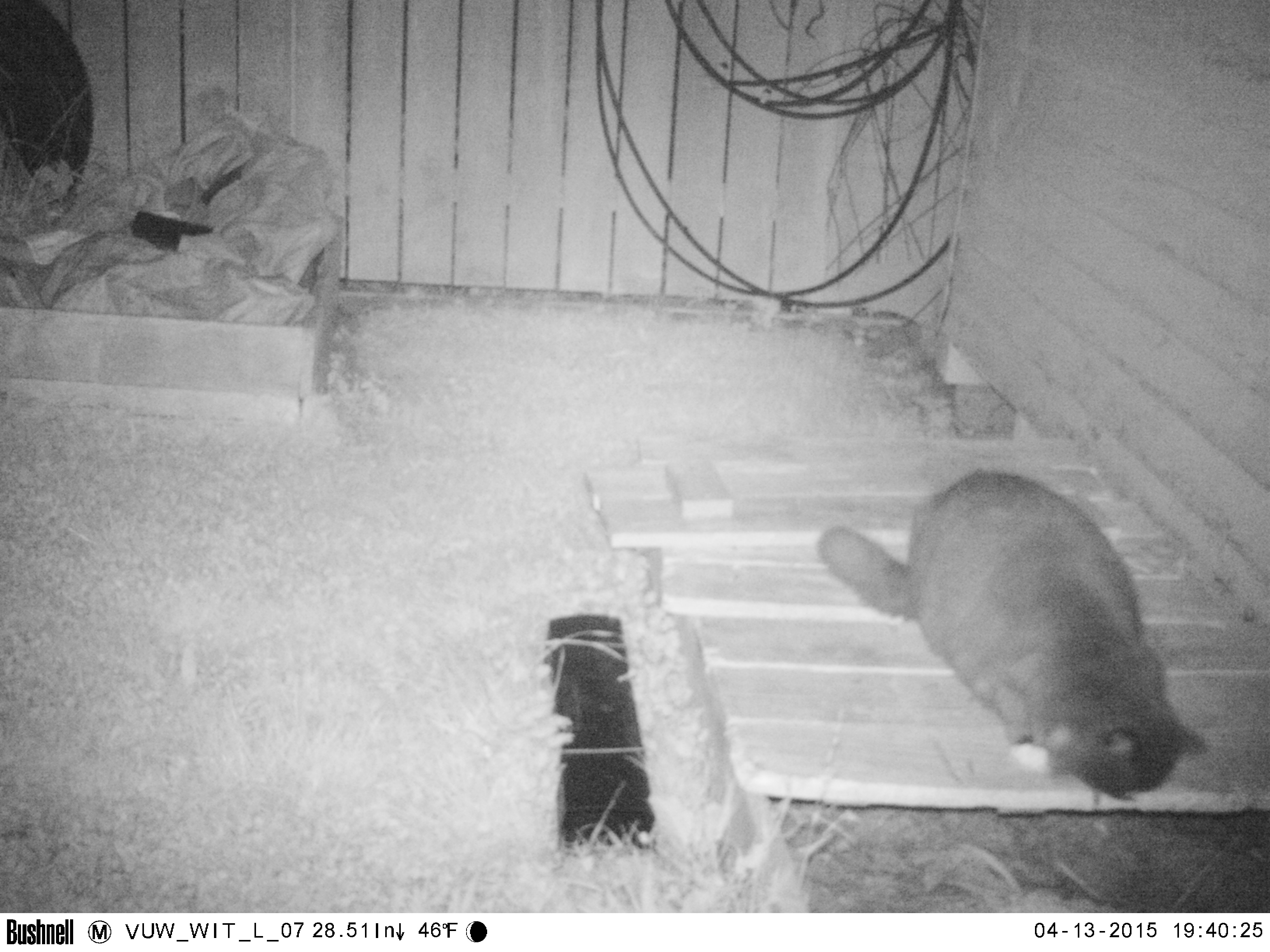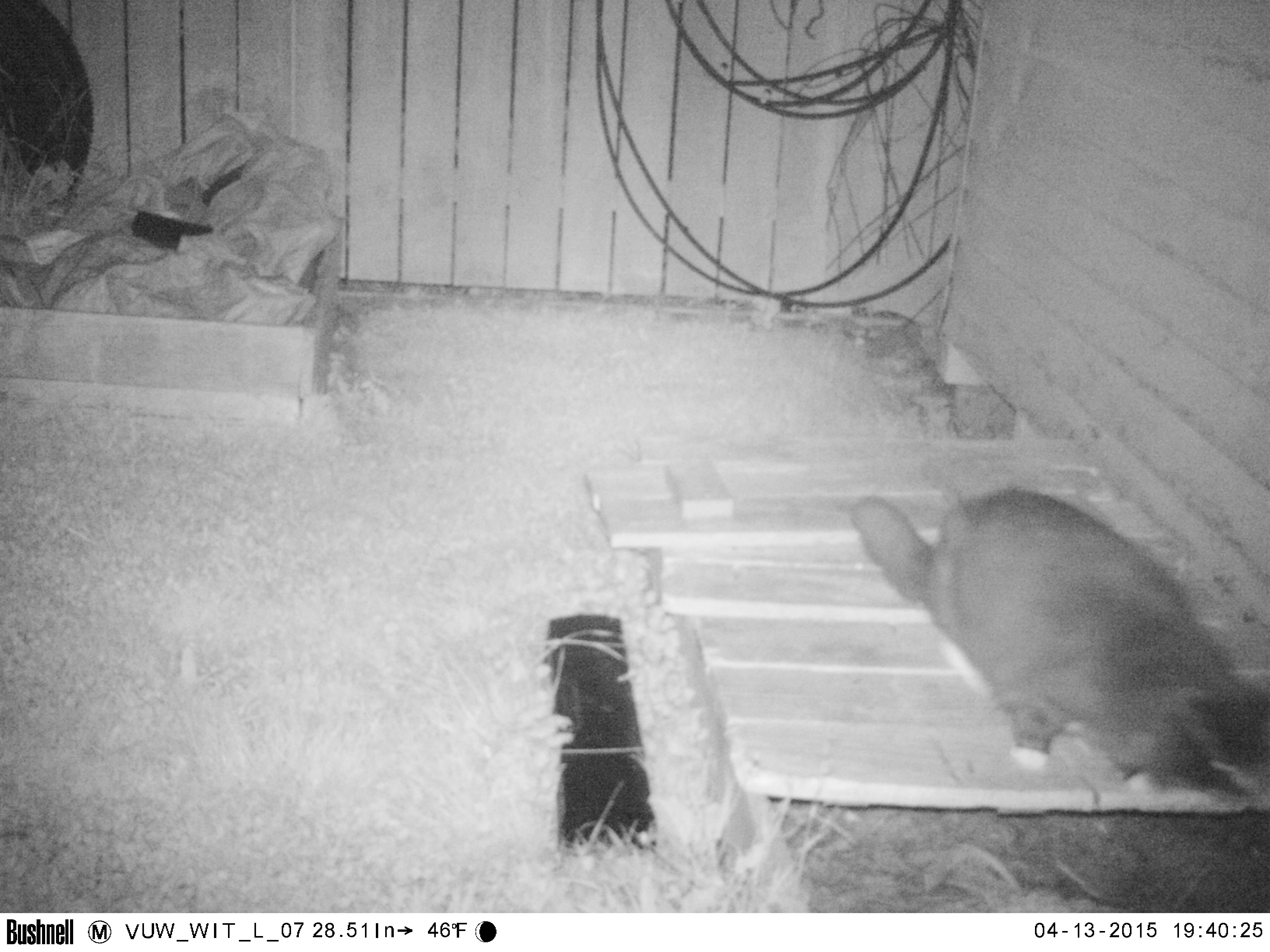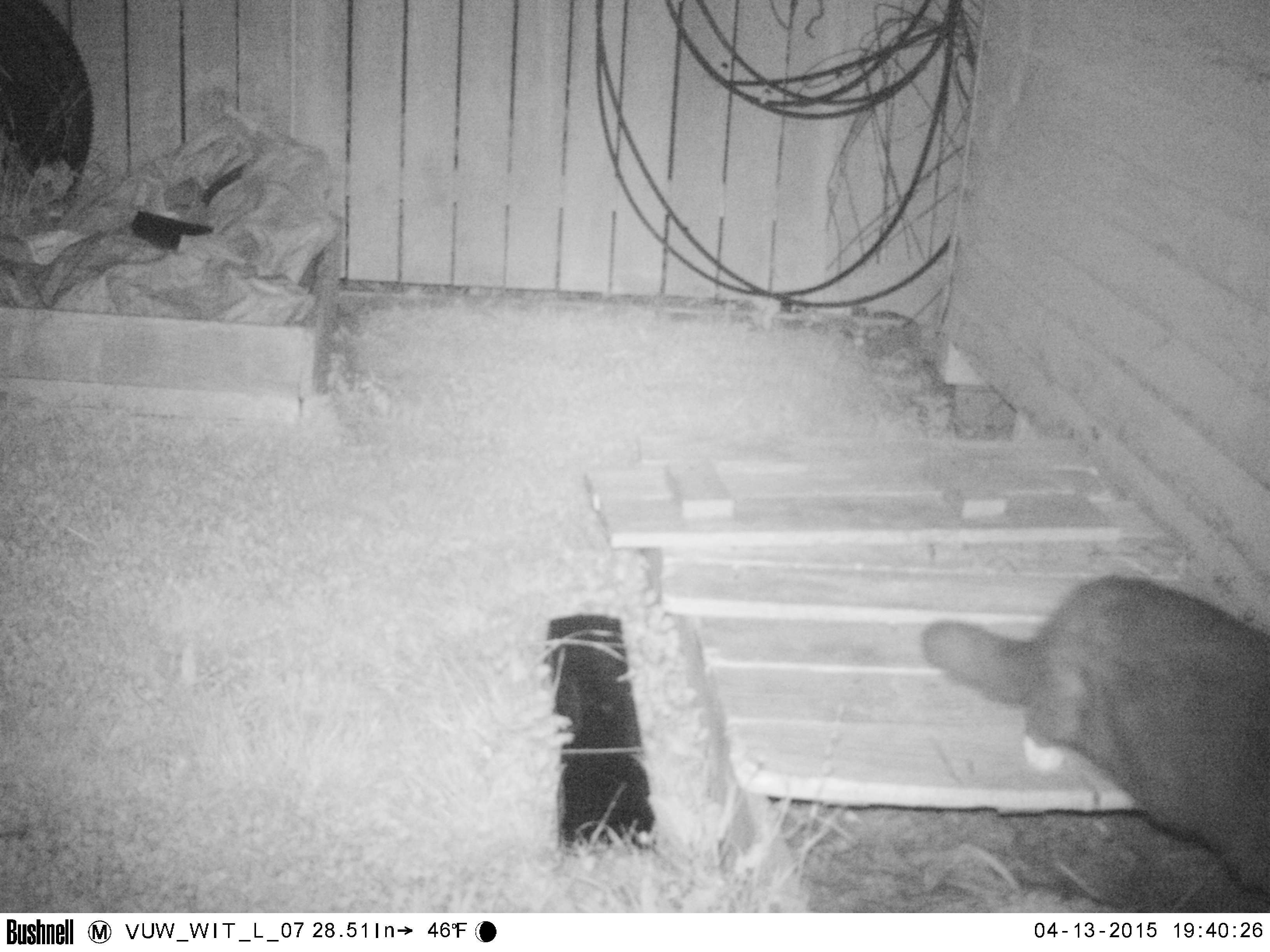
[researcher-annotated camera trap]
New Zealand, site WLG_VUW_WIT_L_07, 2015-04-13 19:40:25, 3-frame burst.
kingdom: Animalia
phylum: Chordata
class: Mammalia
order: Carnivora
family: Felidae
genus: Felis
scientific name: Felis catus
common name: domestic cat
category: cat